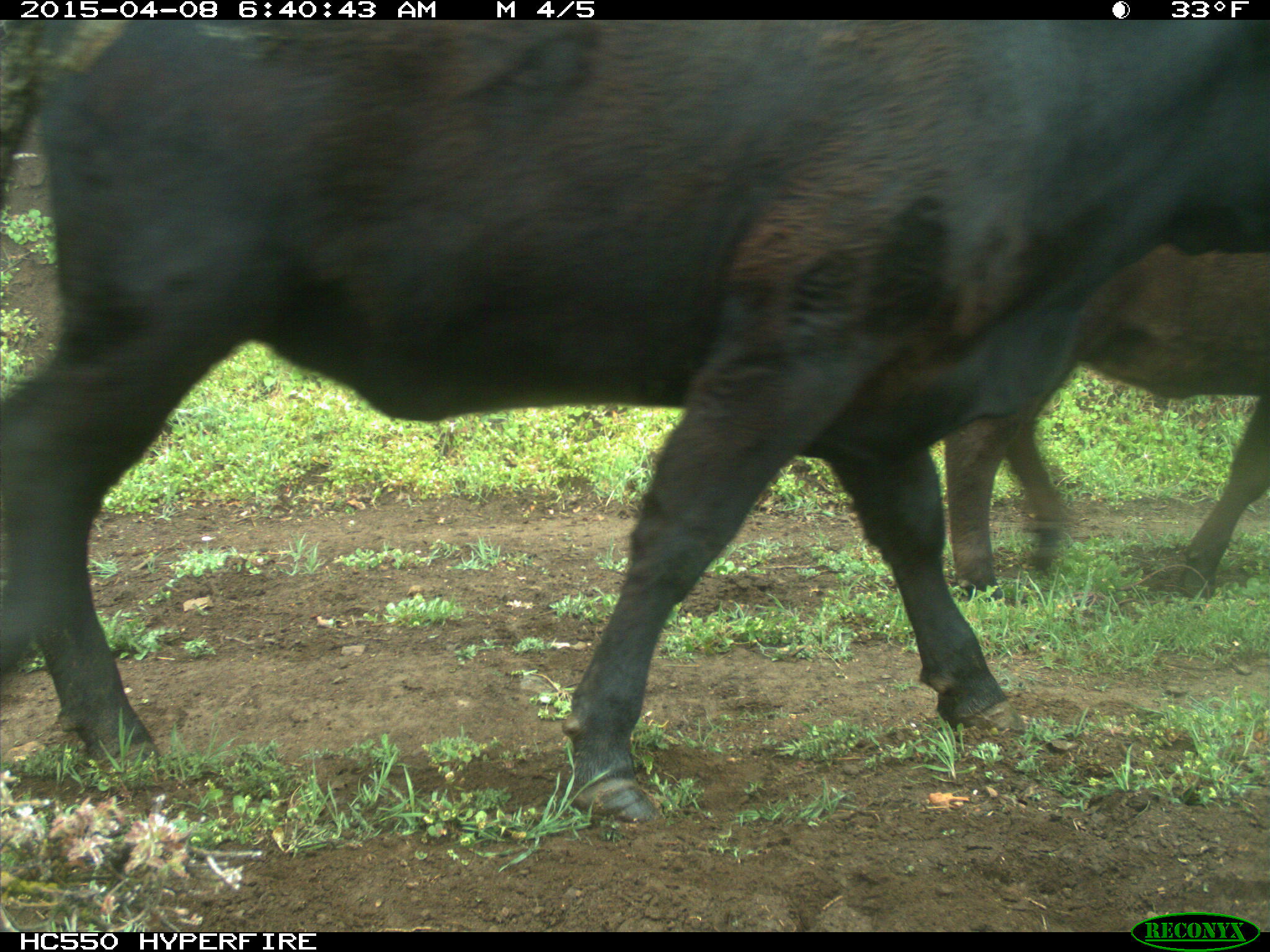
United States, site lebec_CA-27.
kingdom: Animalia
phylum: Chordata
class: Mammalia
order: Artiodactyla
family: Bovidae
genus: Bos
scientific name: Bos taurus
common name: domestic cow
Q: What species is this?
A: Bos taurus (domestic cow).